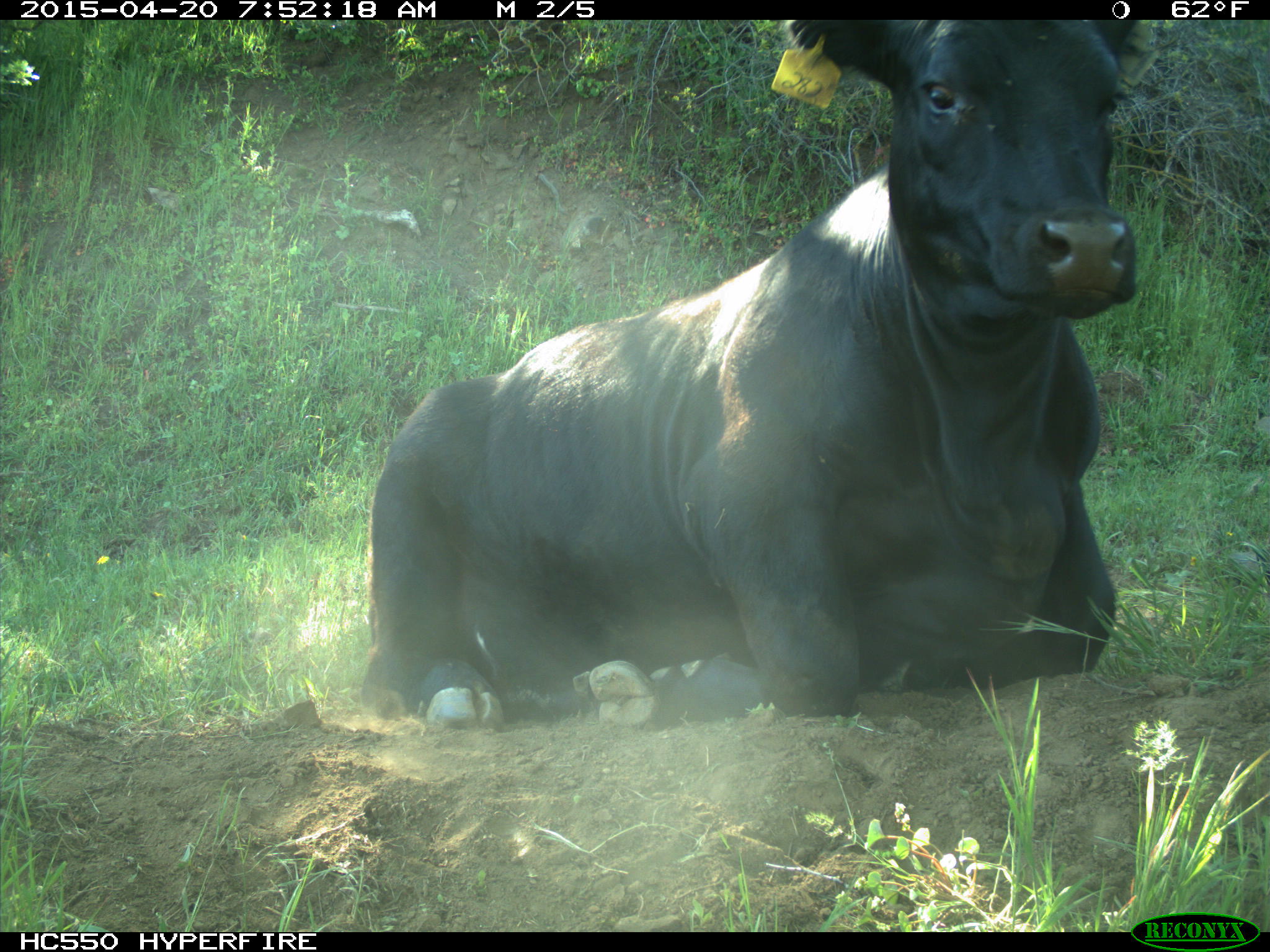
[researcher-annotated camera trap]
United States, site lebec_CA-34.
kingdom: Animalia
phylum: Chordata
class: Mammalia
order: Artiodactyla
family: Bovidae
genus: Bos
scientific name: Bos taurus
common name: domestic cow